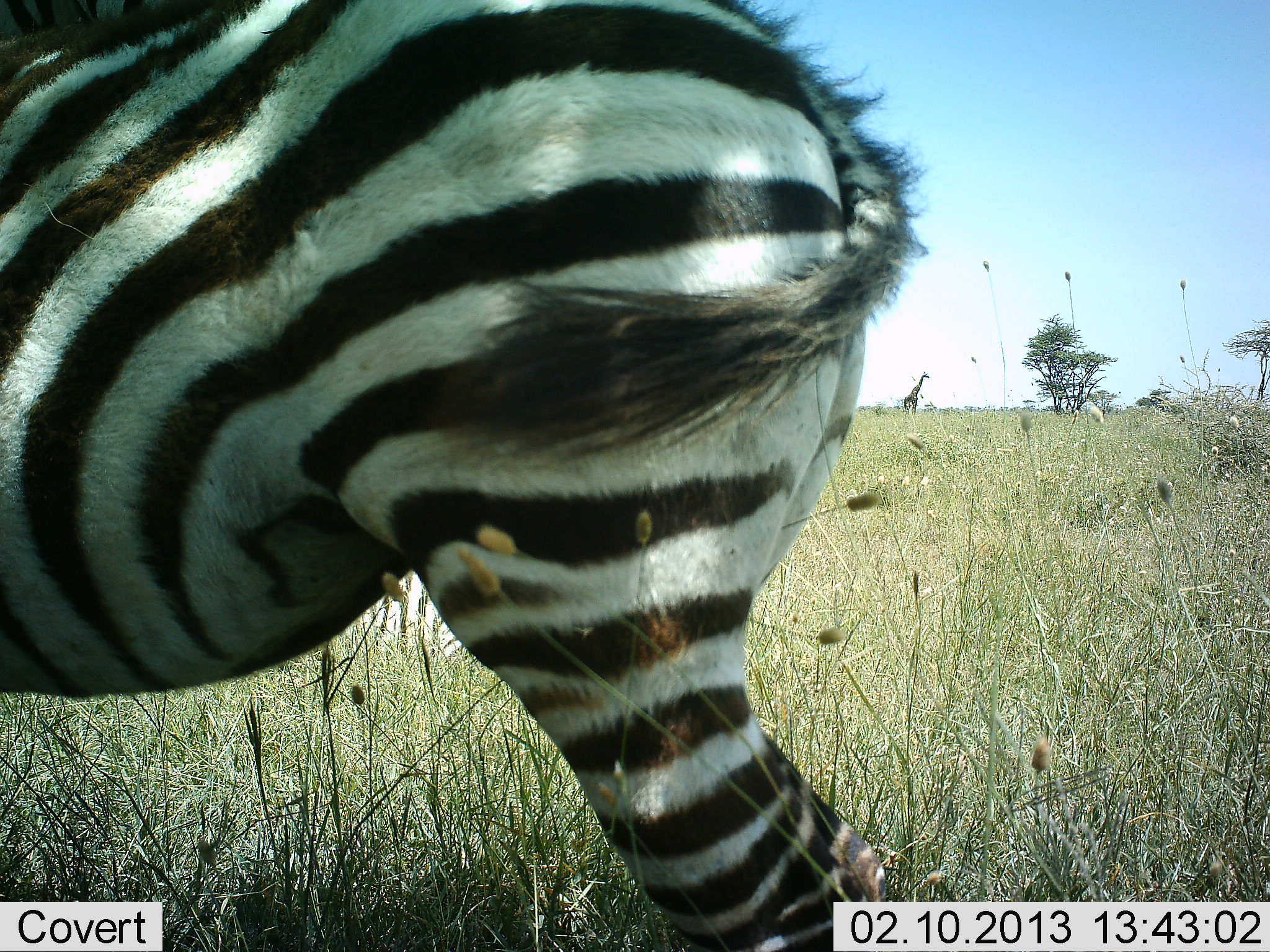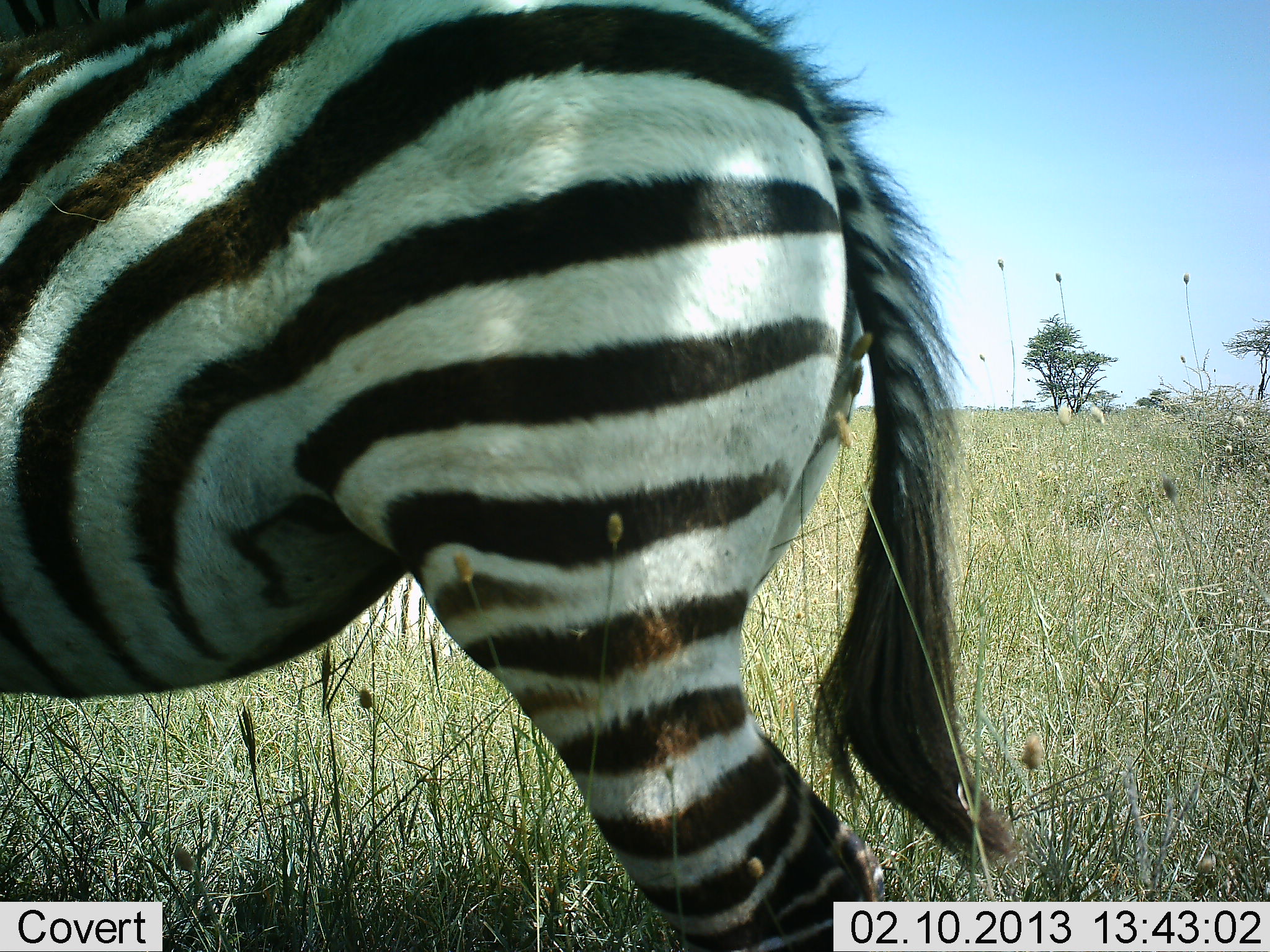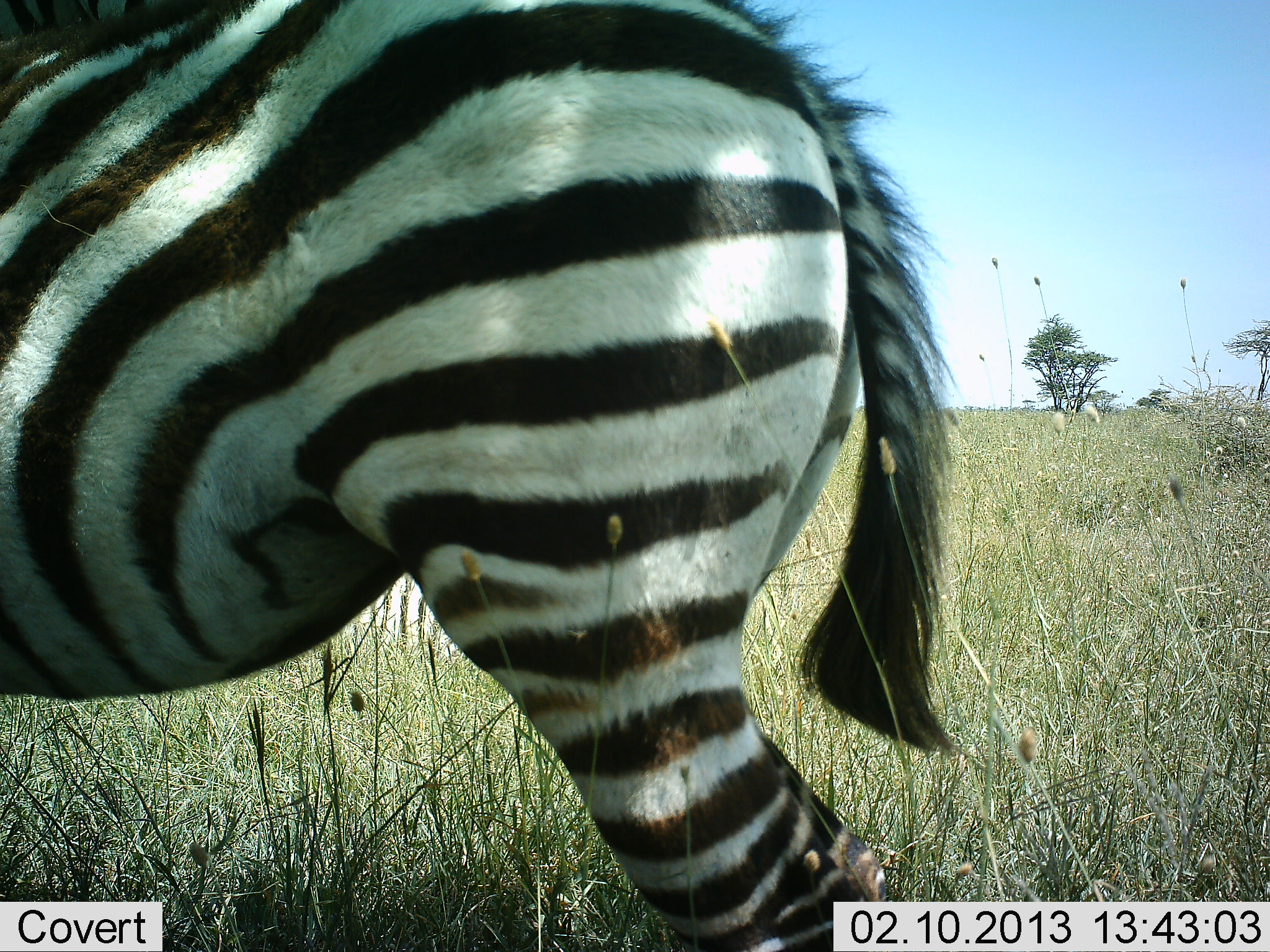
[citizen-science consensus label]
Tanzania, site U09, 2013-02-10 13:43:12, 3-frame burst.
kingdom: Animalia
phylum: Chordata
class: Mammalia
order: Perissodactyla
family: Equidae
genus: Equus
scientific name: Equus quagga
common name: plains zebra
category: zebra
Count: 1.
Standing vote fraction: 97%.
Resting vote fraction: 3%.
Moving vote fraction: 3%.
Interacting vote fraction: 0%.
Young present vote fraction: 3%.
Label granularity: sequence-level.